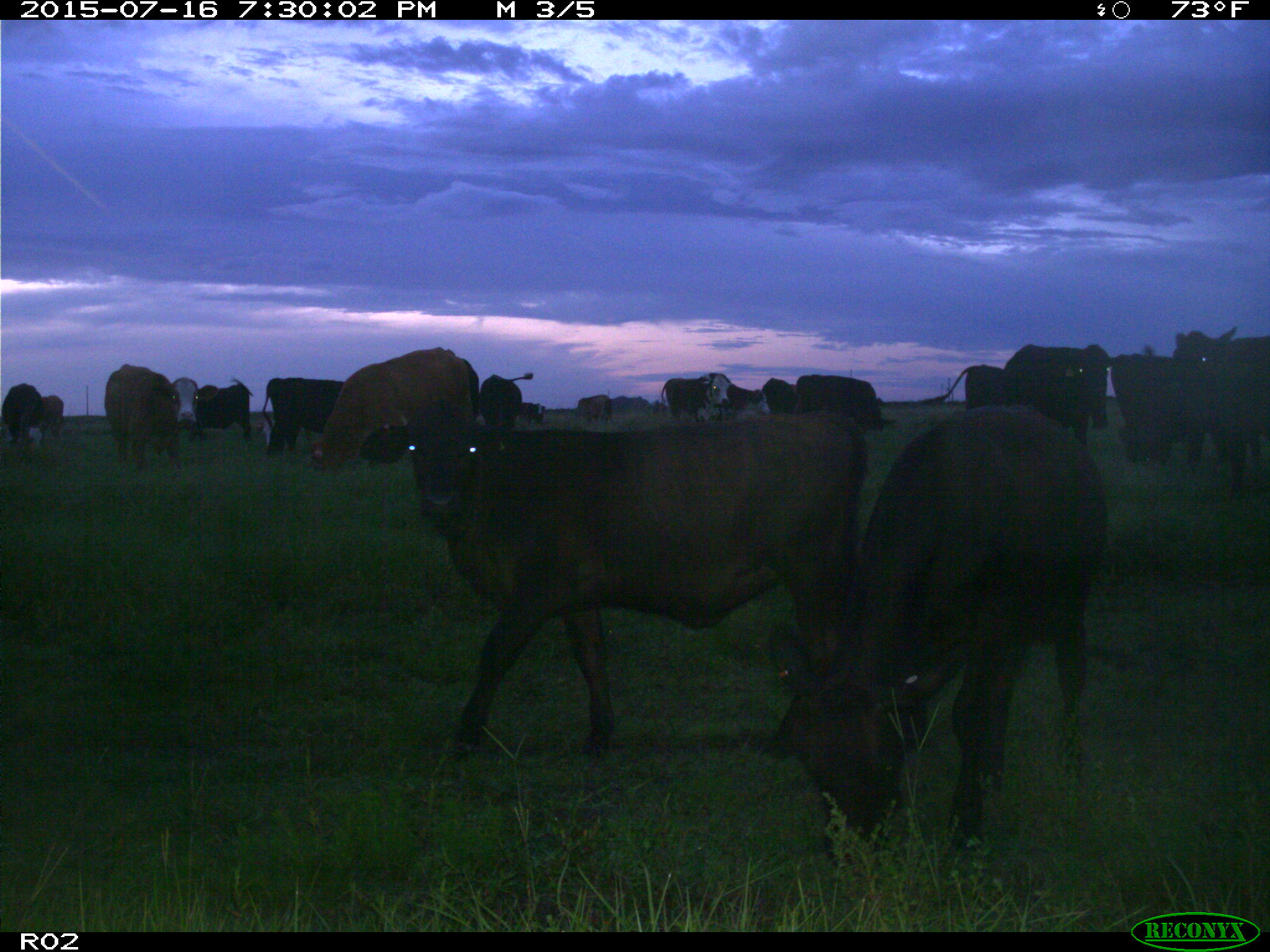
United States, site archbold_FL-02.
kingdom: Animalia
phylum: Chordata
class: Mammalia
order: Artiodactyla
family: Bovidae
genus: Bos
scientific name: Bos taurus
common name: domestic cow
Bos taurus (domestic cow).